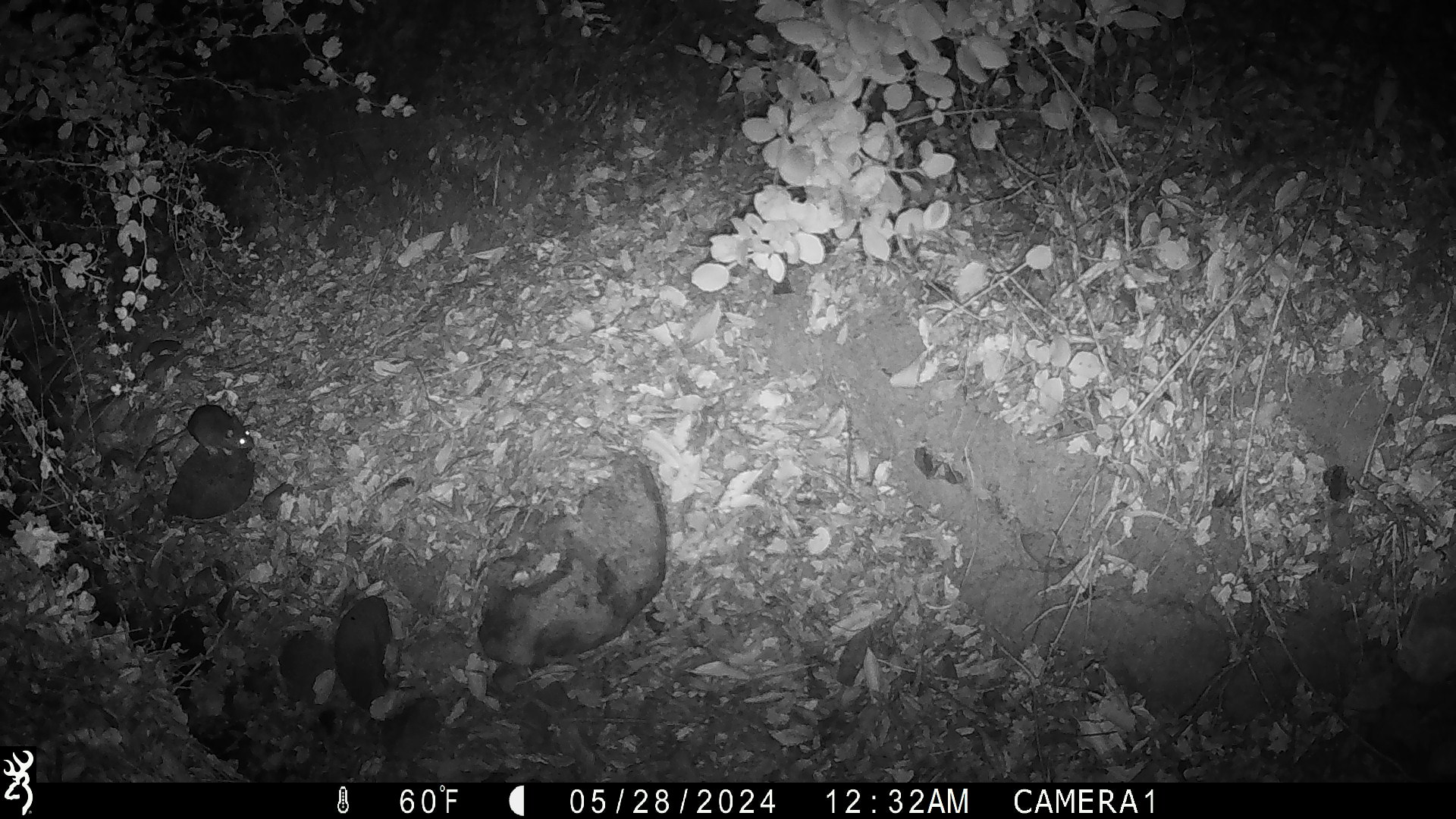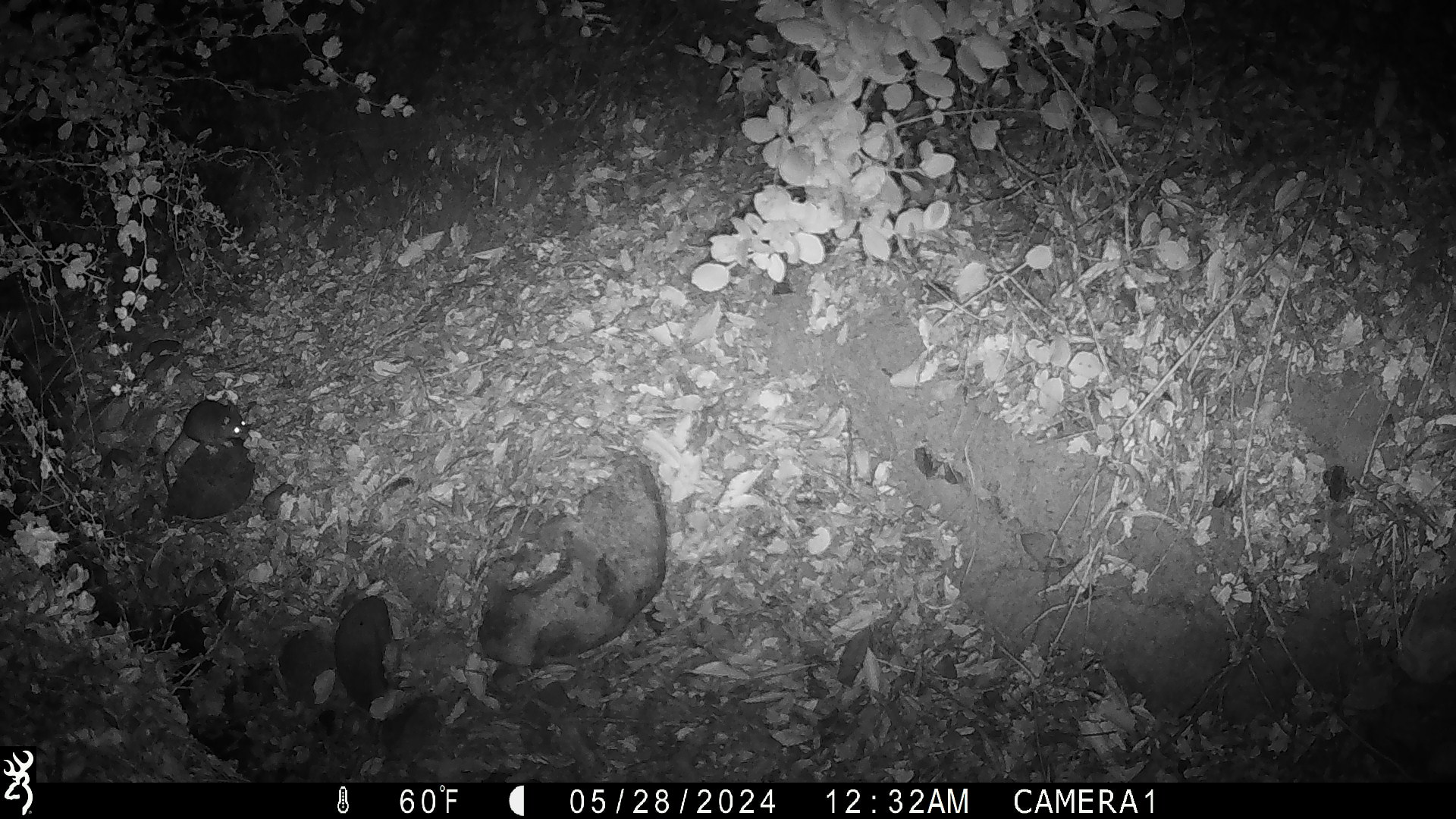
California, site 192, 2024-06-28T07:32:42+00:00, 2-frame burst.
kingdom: Animalia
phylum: Chordata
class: Mammalia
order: Rodentia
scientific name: Rodentia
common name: mouse or rat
Mouse or rat (Rodentia).